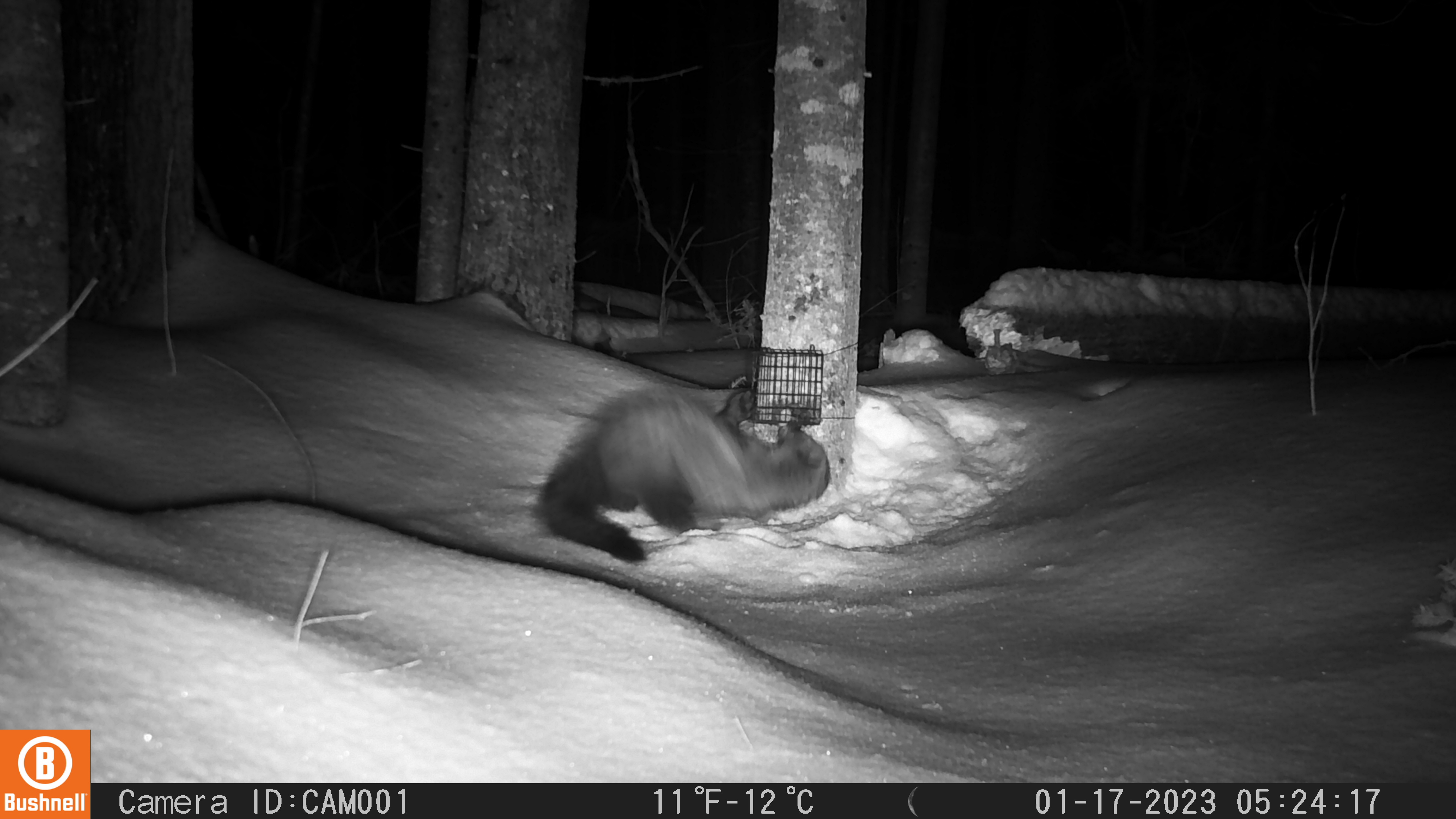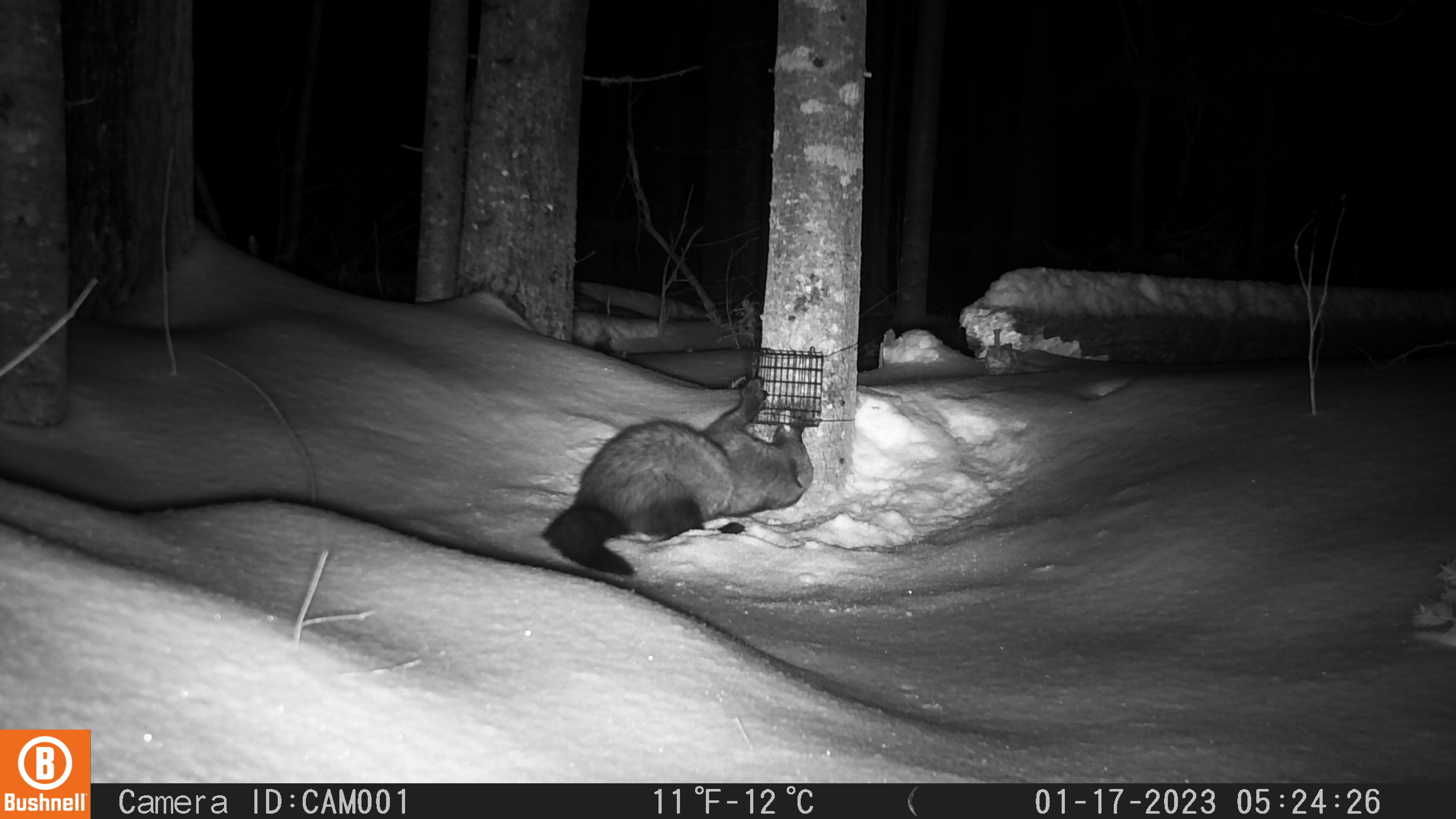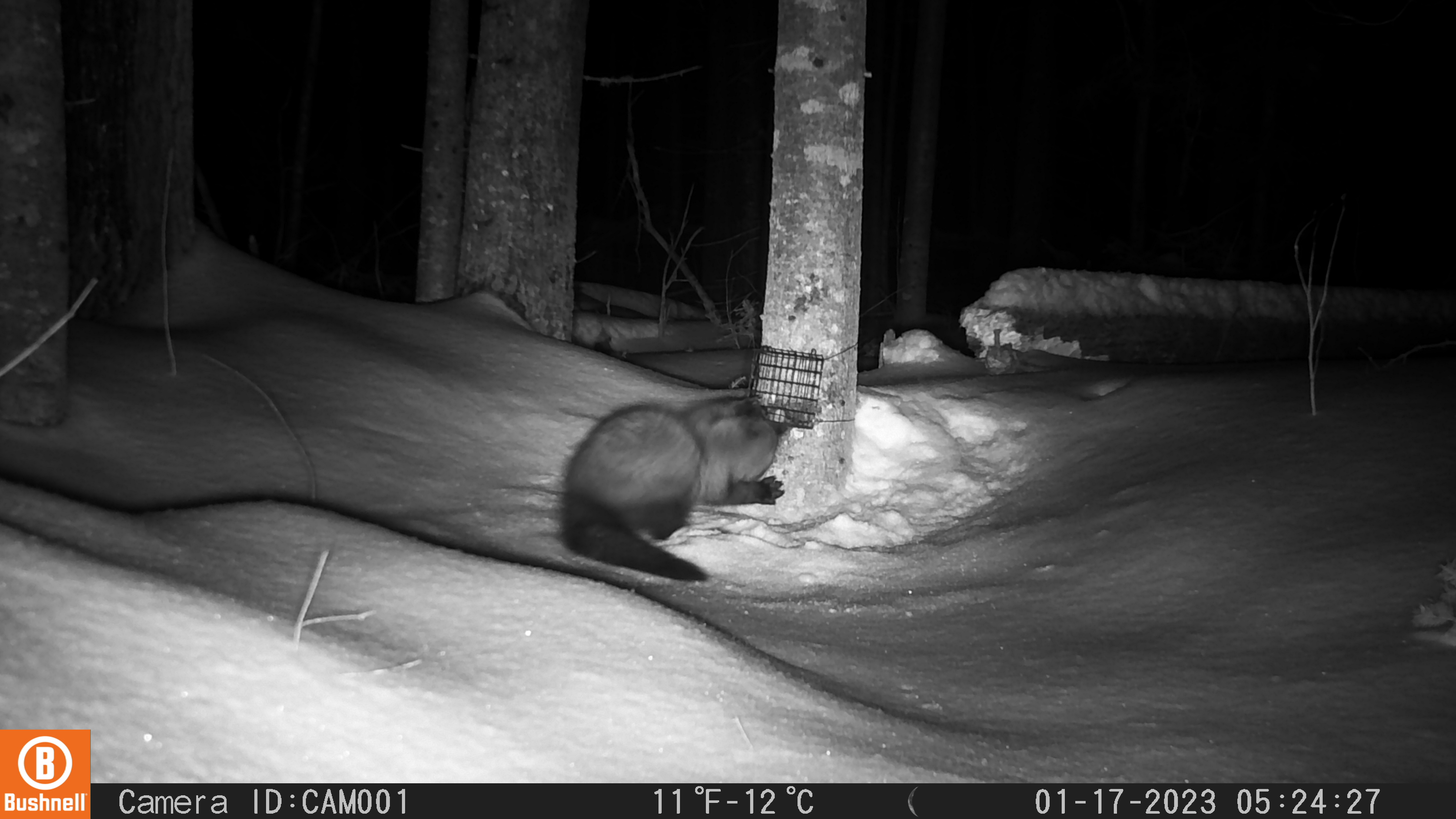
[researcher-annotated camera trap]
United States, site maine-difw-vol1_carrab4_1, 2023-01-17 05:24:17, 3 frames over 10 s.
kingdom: Animalia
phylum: Chordata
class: Mammalia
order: Carnivora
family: Mustelidae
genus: Pekania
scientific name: Pekania pennanti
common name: fisher